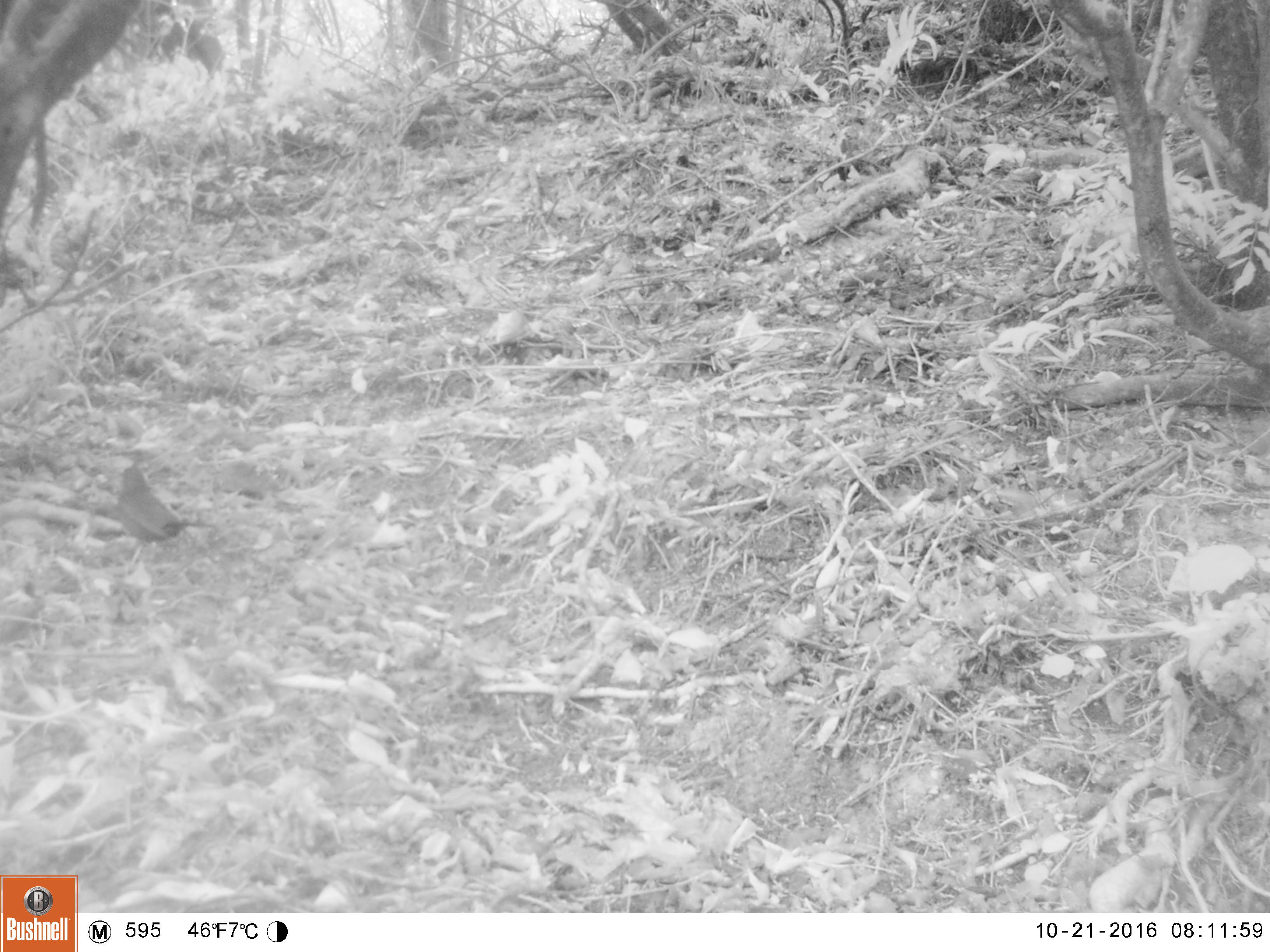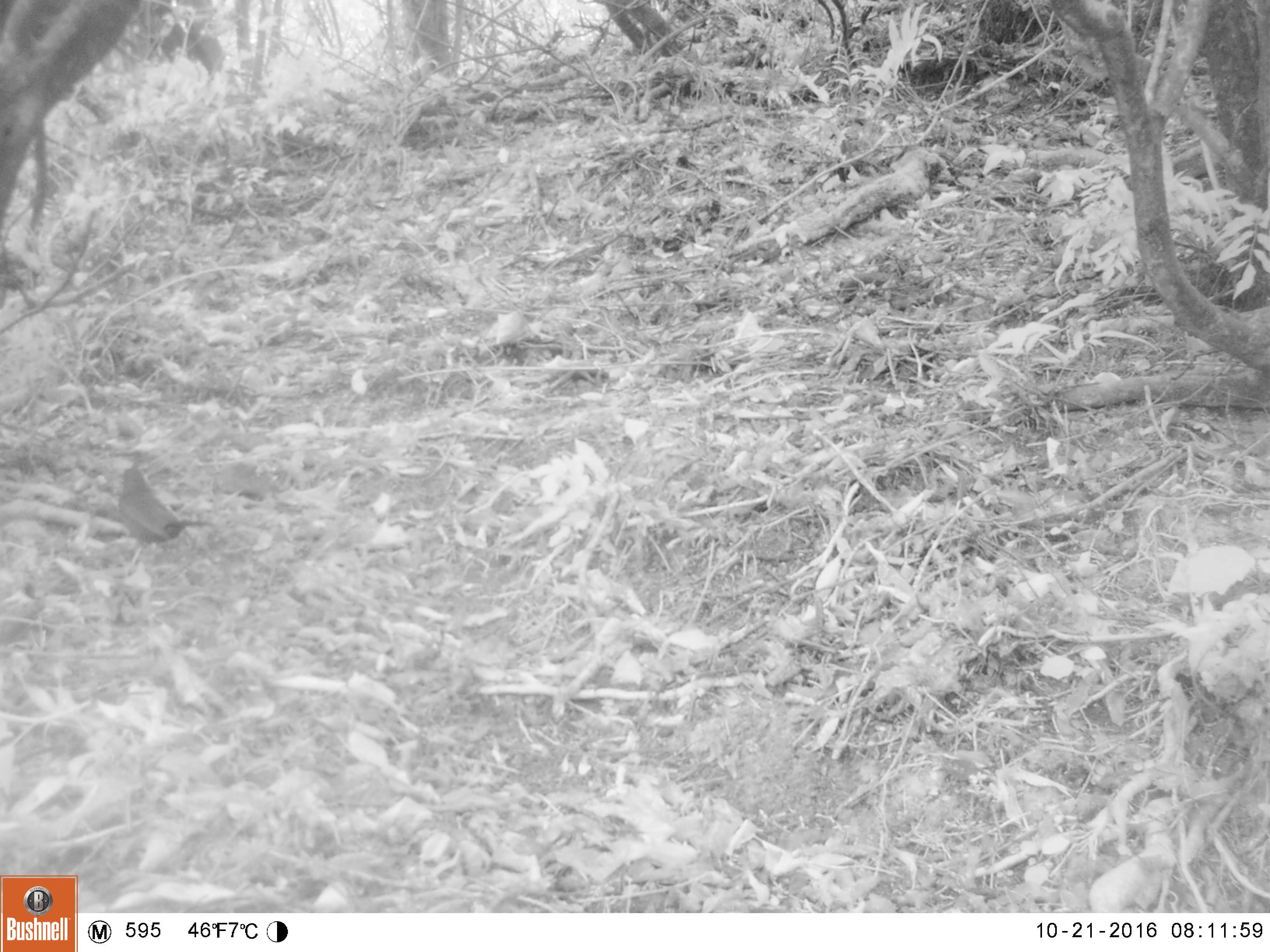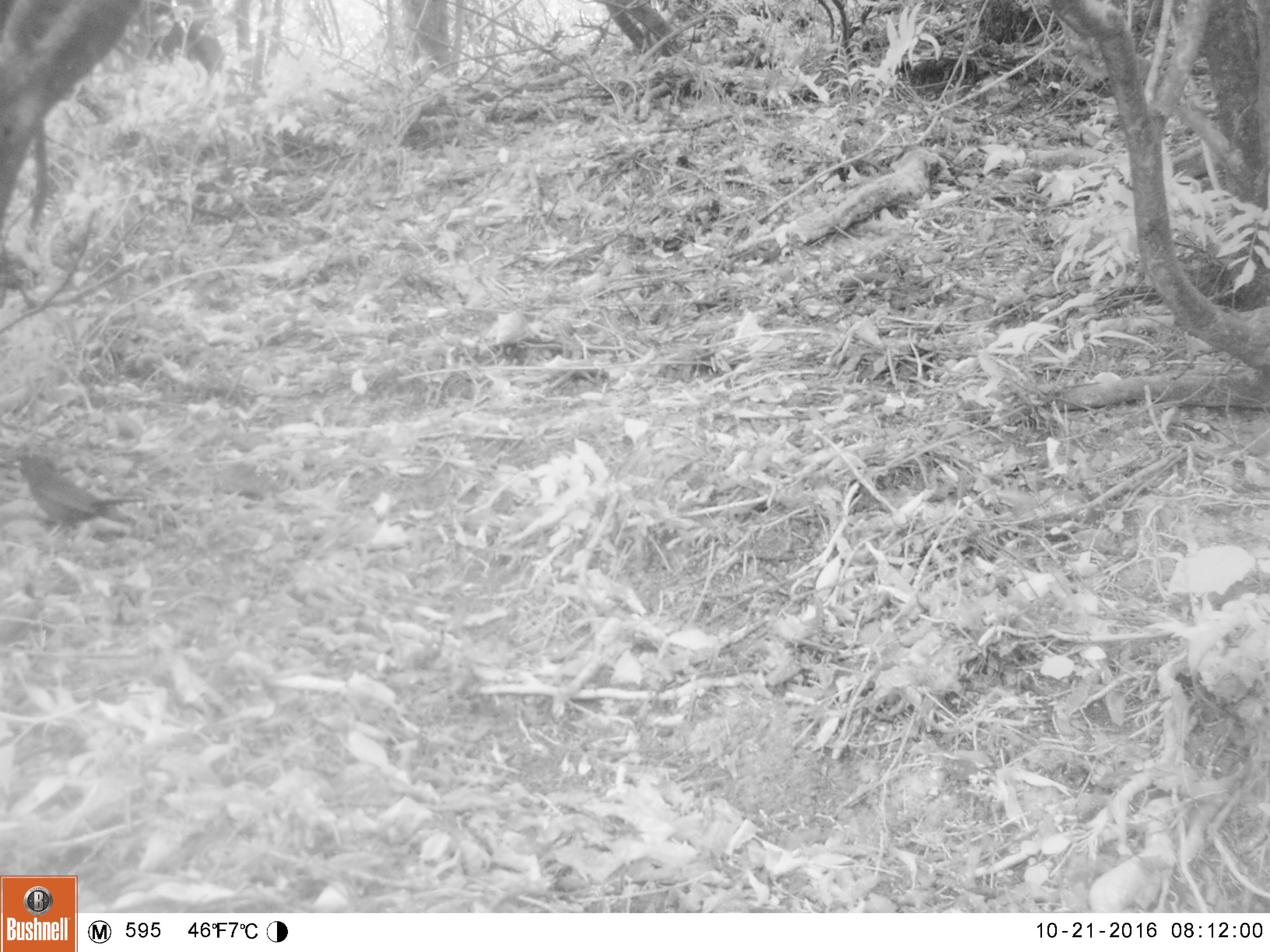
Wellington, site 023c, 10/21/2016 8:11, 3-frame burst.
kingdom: Animalia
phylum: Chordata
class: Aves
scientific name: Aves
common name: bird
Bird (Aves).